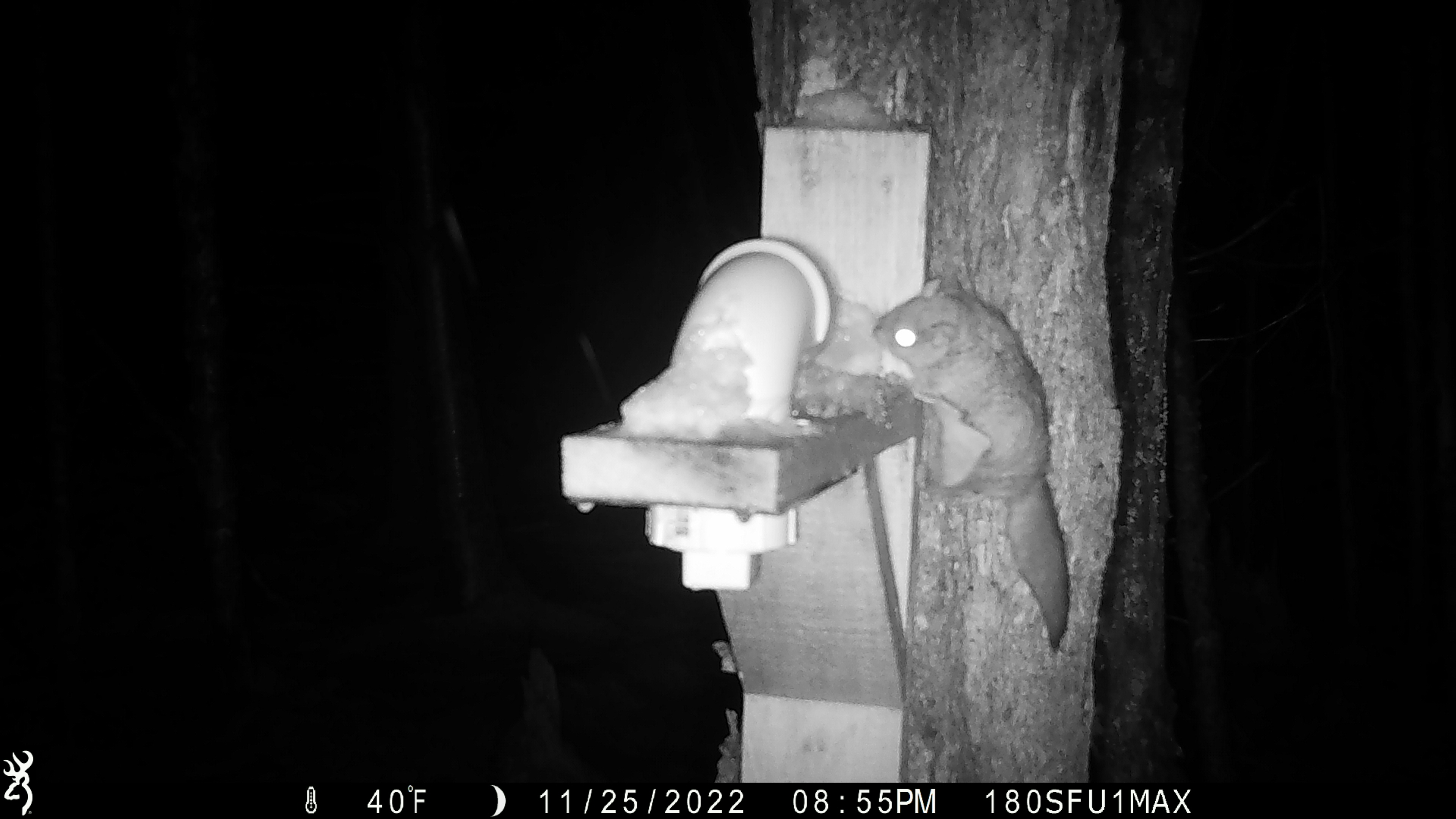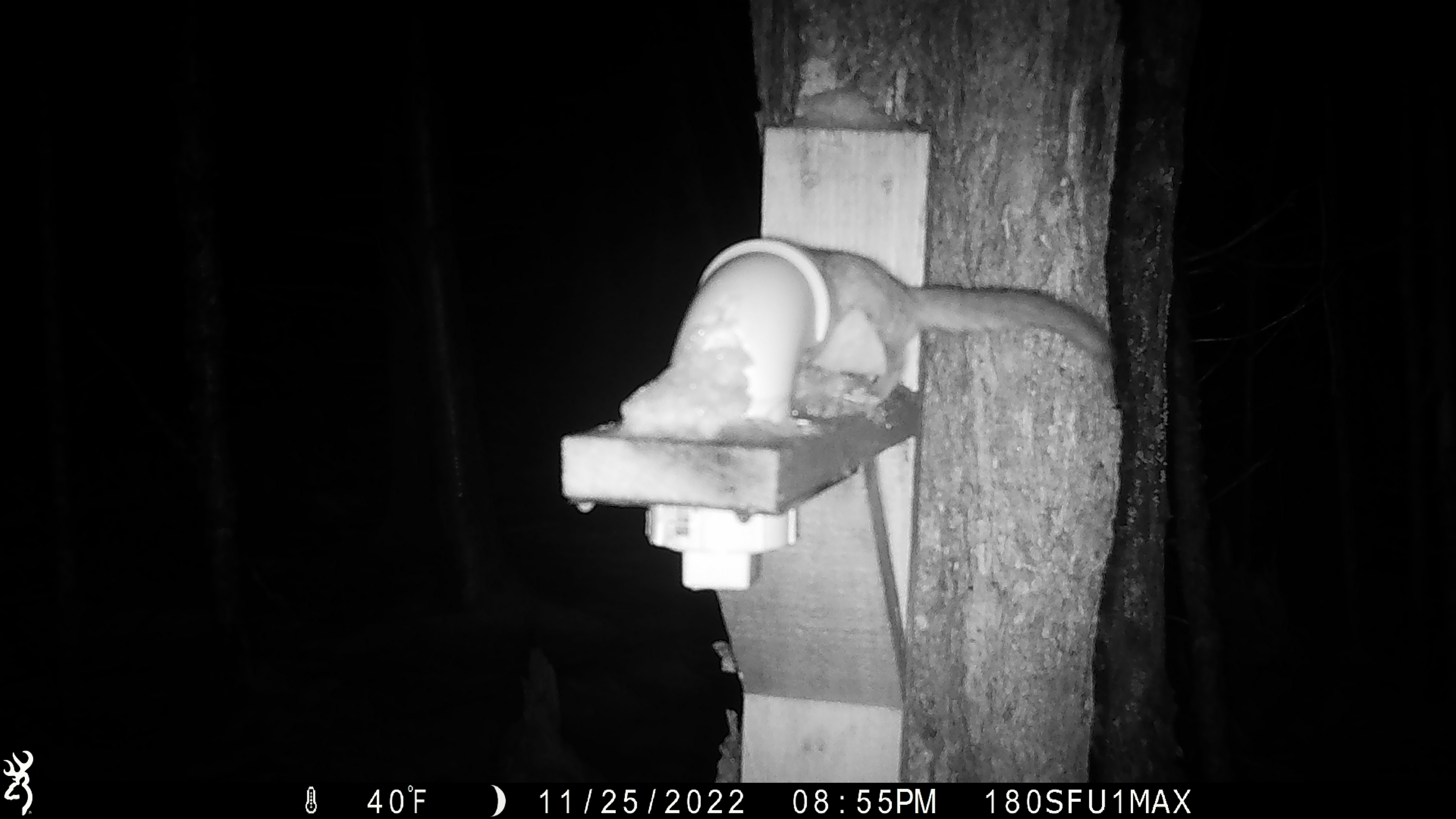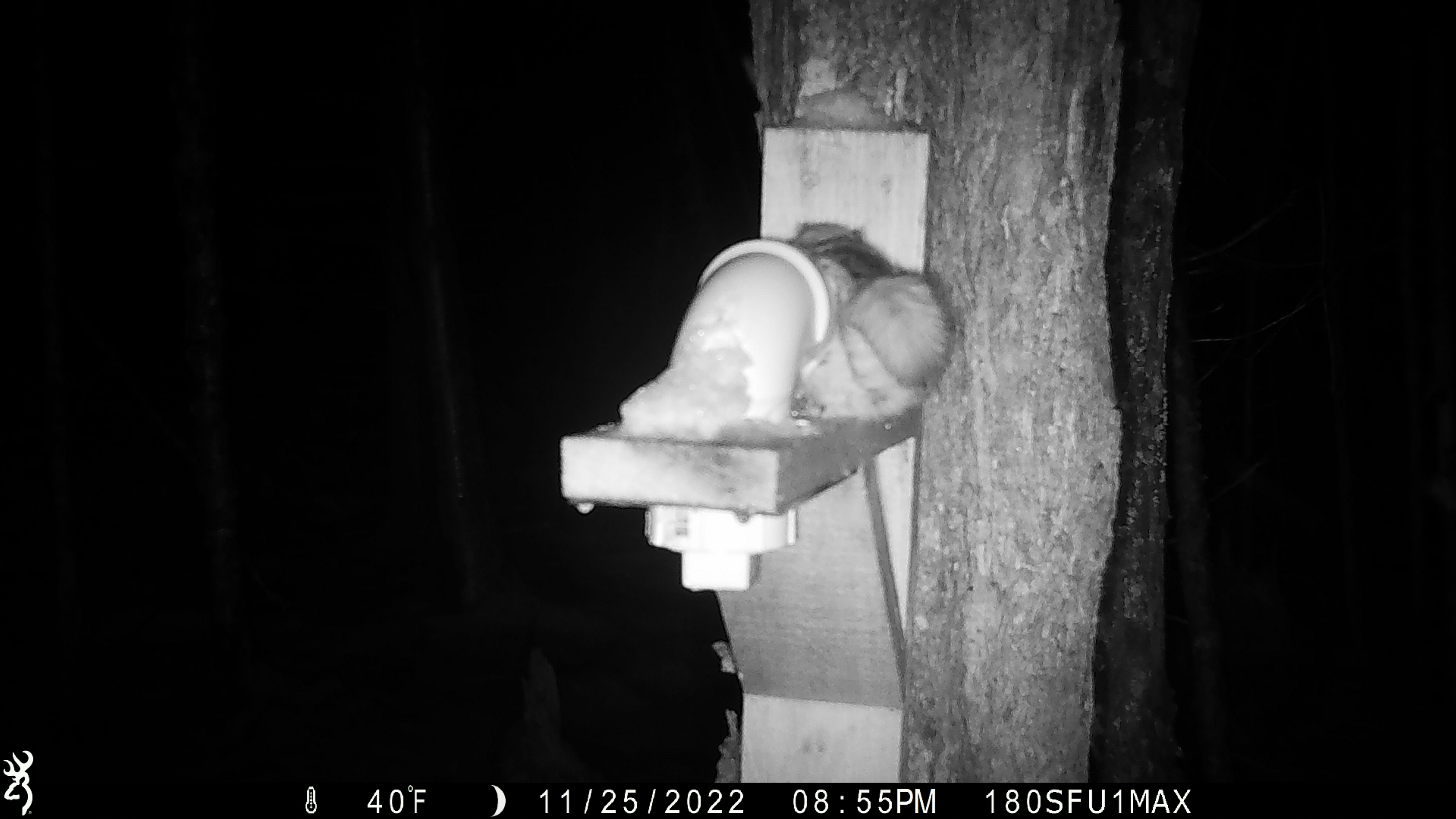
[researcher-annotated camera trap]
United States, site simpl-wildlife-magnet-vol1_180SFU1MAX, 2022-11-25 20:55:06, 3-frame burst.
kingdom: Animalia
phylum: Chordata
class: Mammalia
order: Rodentia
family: Sciuridae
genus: Glaucomys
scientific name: Glaucomys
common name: flying squirrel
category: flying squirrel sp.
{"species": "flying squirrel sp. (flying squirrel) (Glaucomys)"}